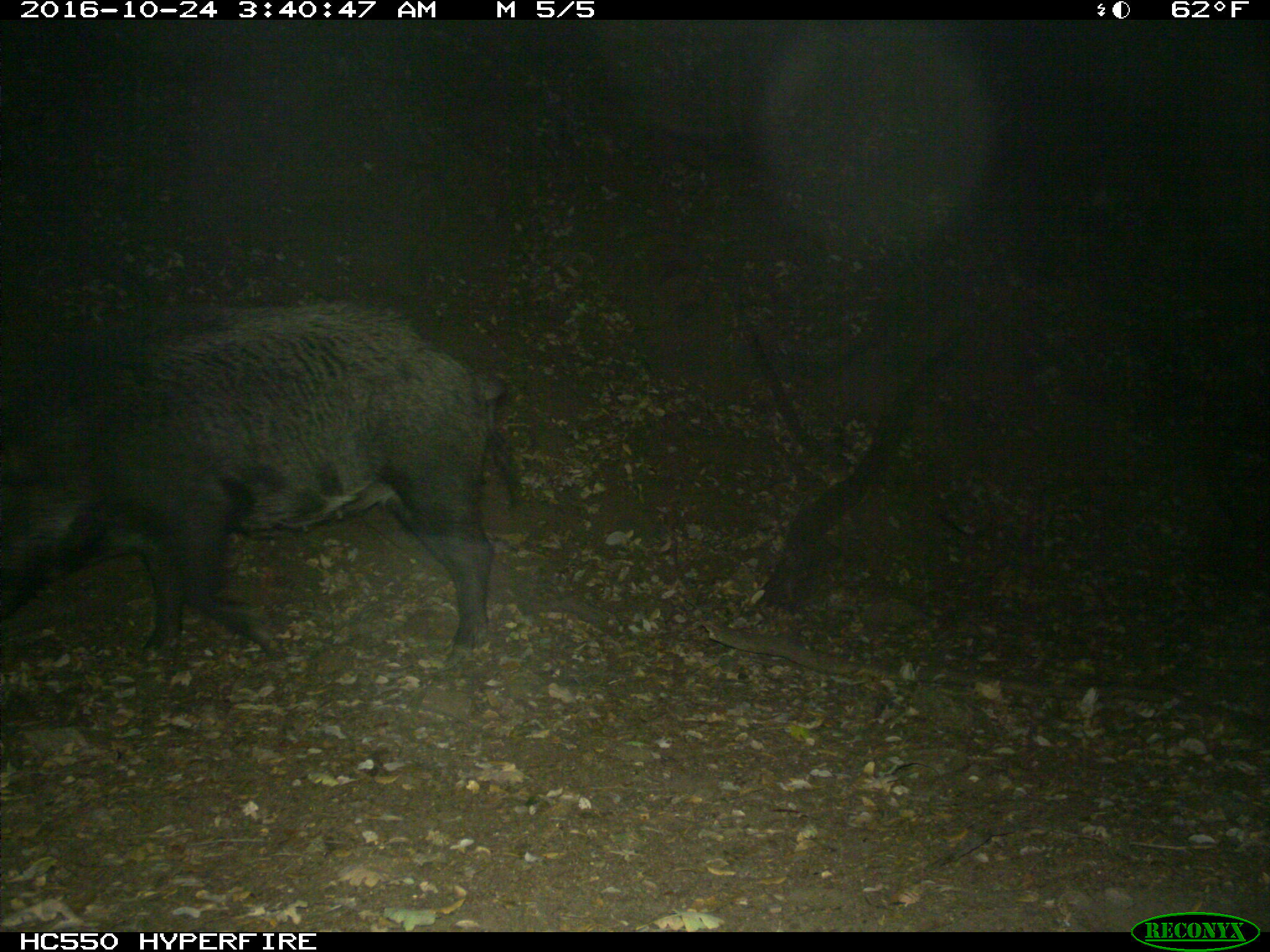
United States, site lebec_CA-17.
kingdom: Animalia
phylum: Chordata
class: Mammalia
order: Artiodactyla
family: Suidae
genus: Sus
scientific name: Sus scrofa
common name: wild boar